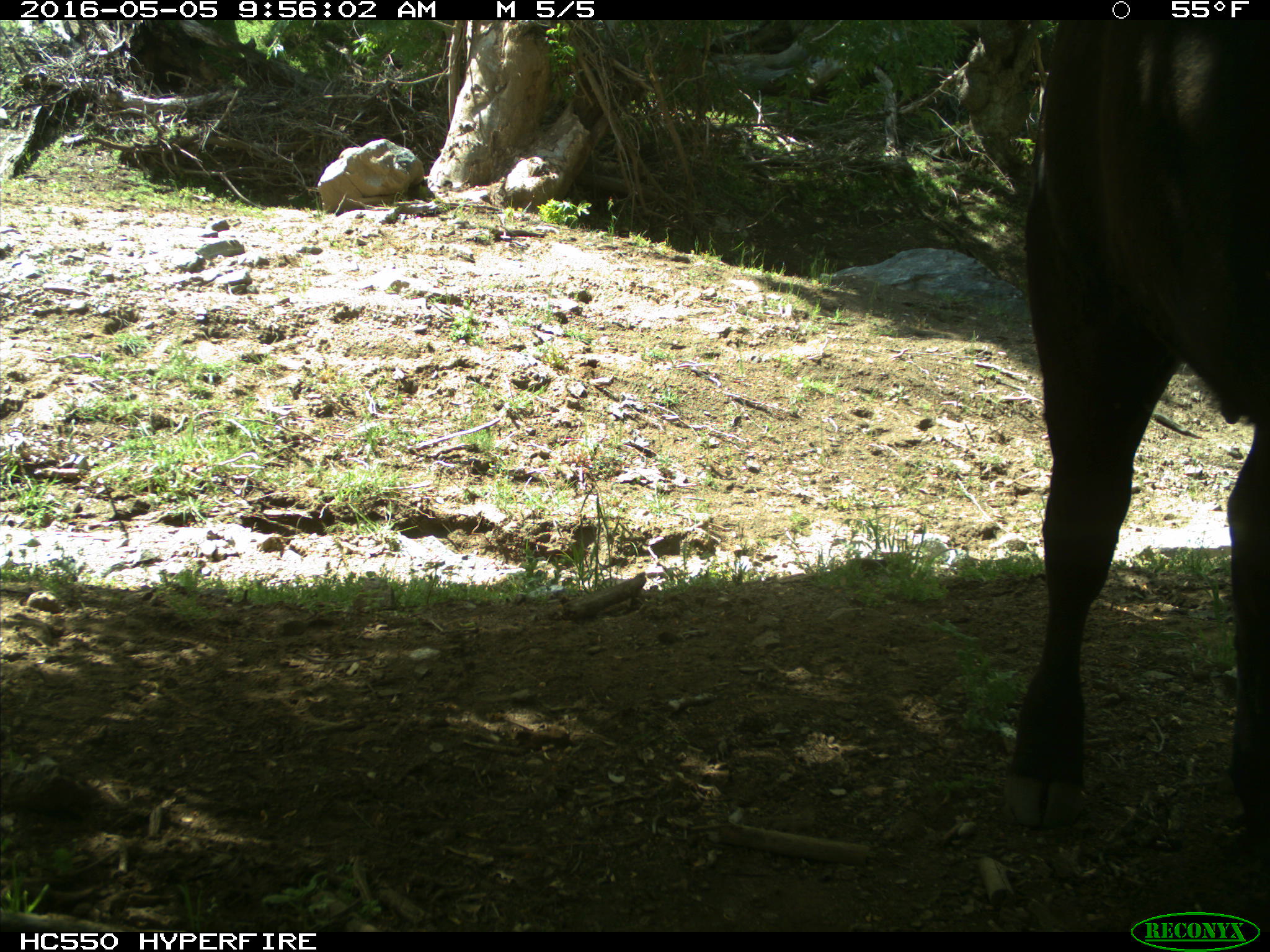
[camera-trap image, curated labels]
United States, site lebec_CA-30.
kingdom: Animalia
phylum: Chordata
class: Mammalia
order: Artiodactyla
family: Bovidae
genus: Bos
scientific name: Bos taurus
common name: domestic cow